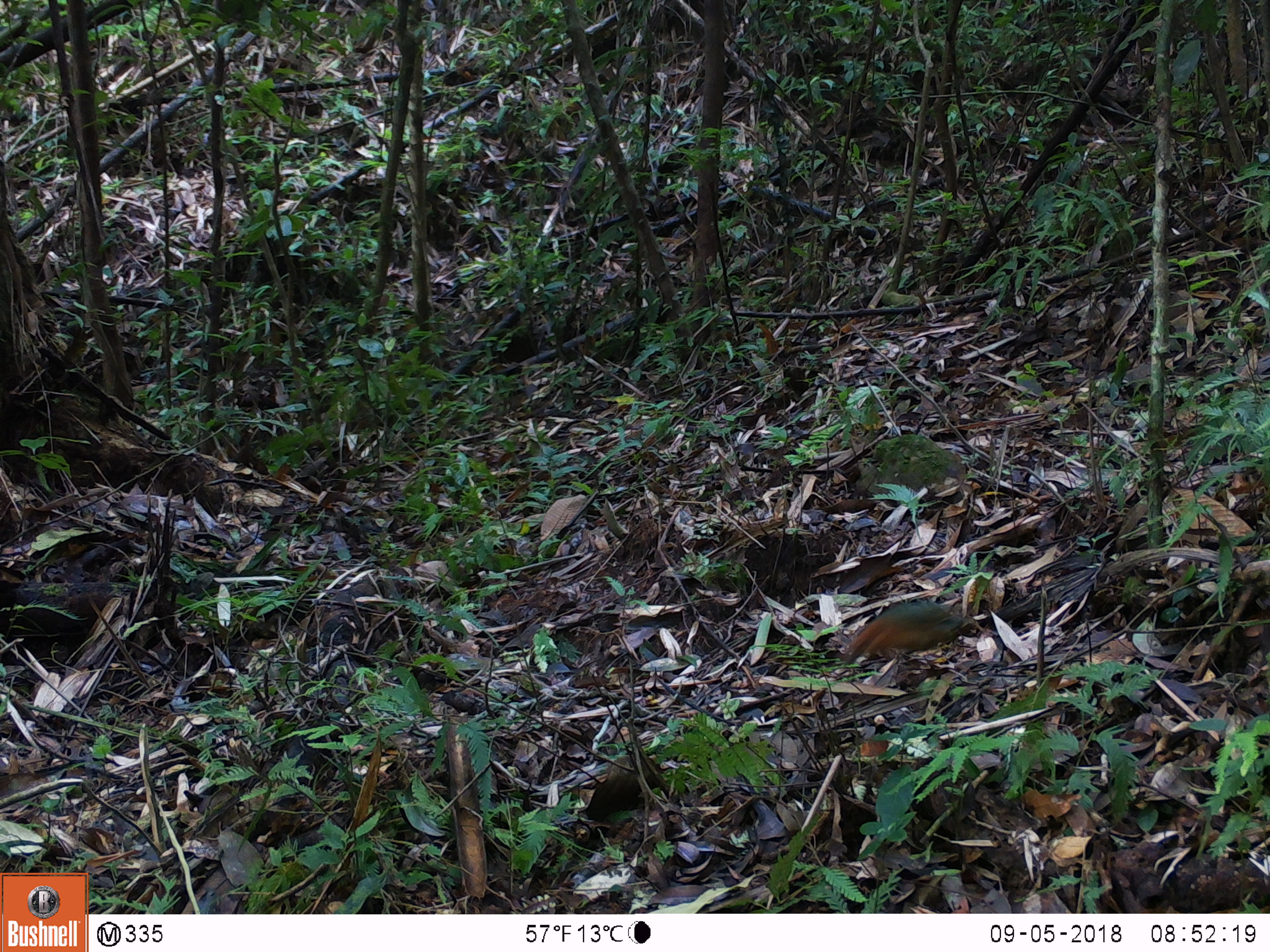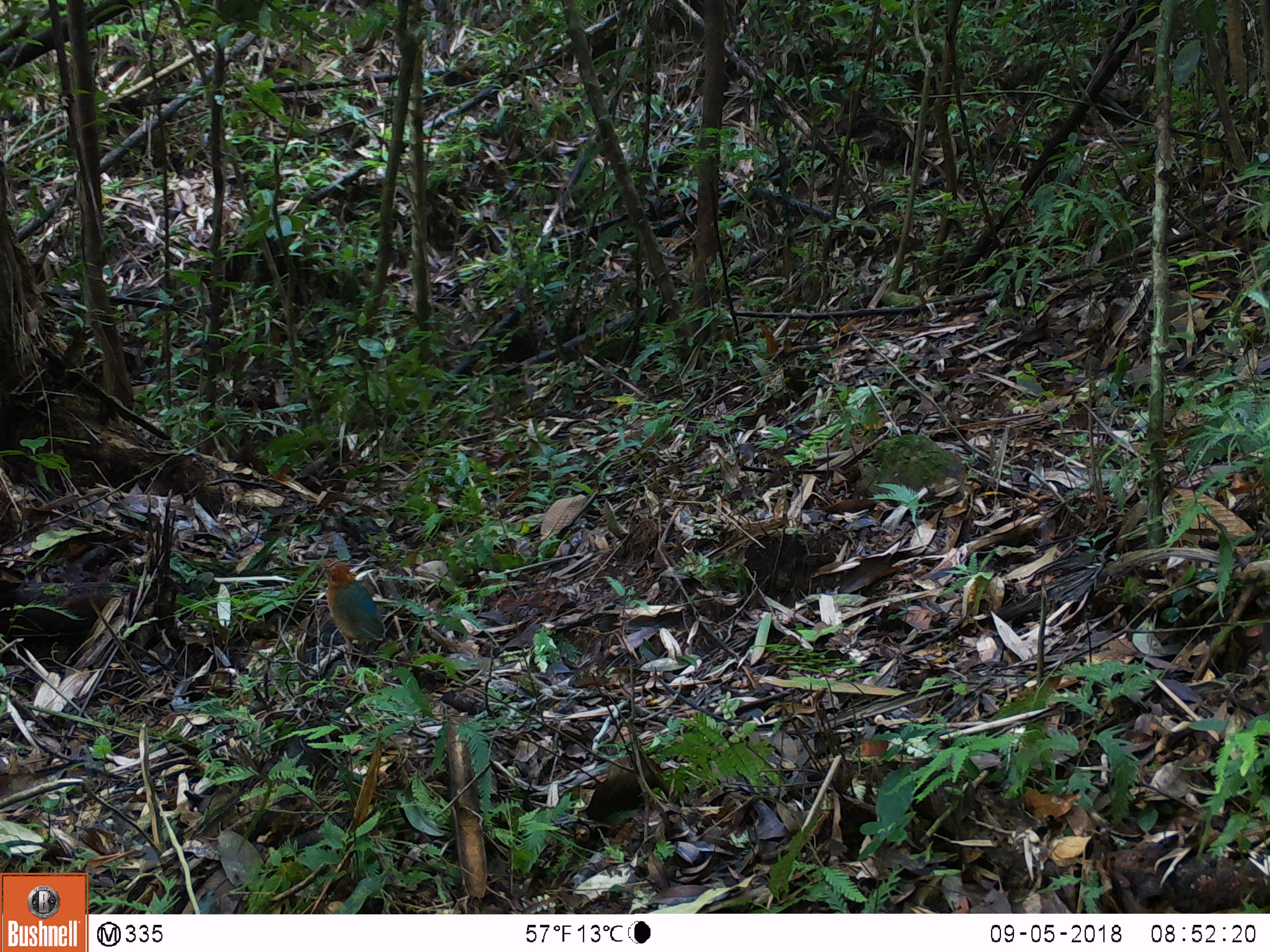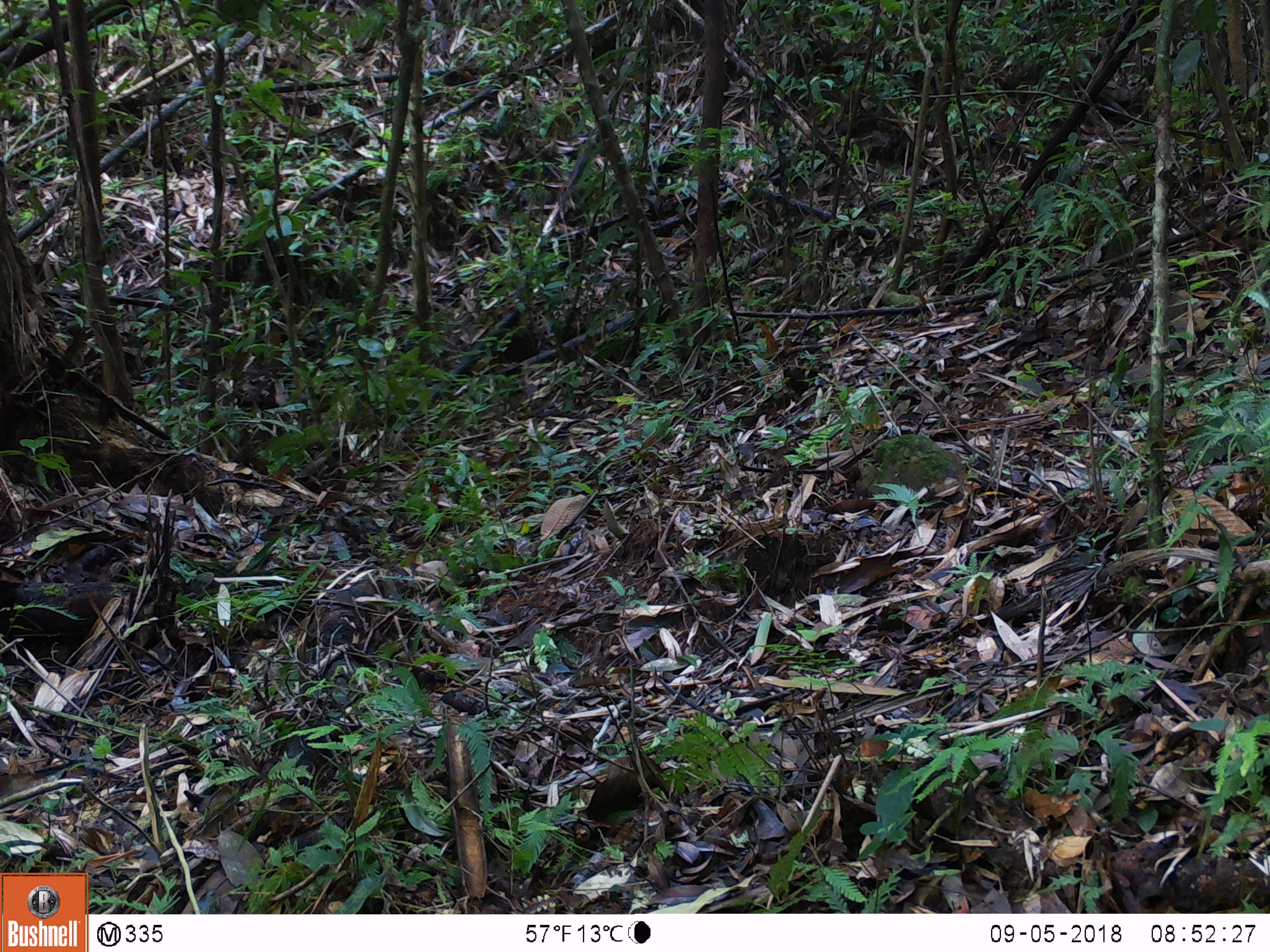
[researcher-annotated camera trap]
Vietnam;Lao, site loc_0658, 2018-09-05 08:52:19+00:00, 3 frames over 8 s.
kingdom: Animalia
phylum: Chordata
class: Aves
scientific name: Aves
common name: bird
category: unidentified bird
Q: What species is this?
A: Unidentified bird (bird) (Aves).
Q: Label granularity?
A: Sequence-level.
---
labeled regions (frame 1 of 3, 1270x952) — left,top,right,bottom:
unidentified bird: 843,597,982,664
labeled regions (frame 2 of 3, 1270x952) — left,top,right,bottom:
unidentified bird: 310,557,386,672